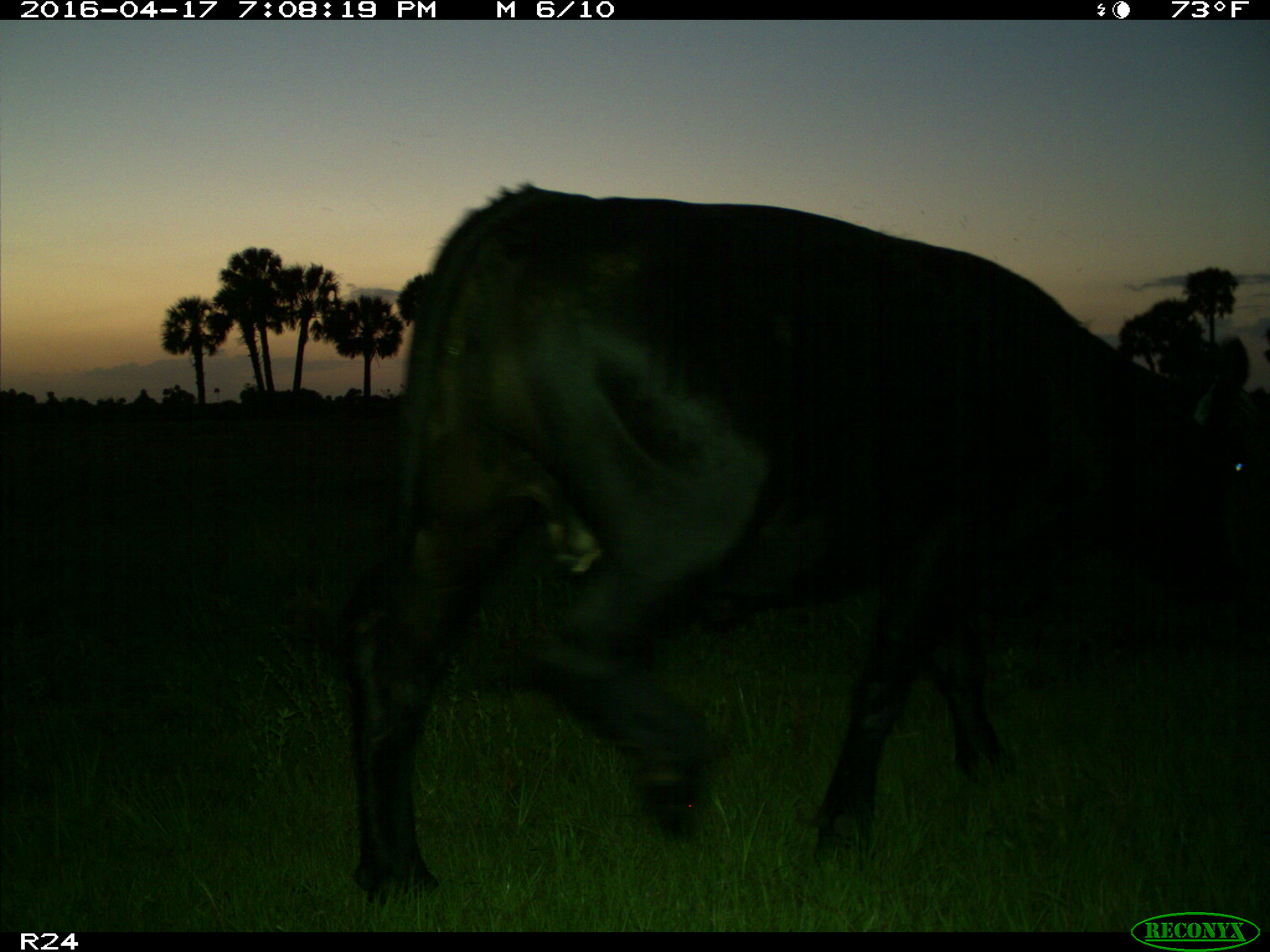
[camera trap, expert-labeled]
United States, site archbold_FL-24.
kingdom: Animalia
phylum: Chordata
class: Mammalia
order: Artiodactyla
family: Bovidae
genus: Bos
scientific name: Bos taurus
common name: domestic cow